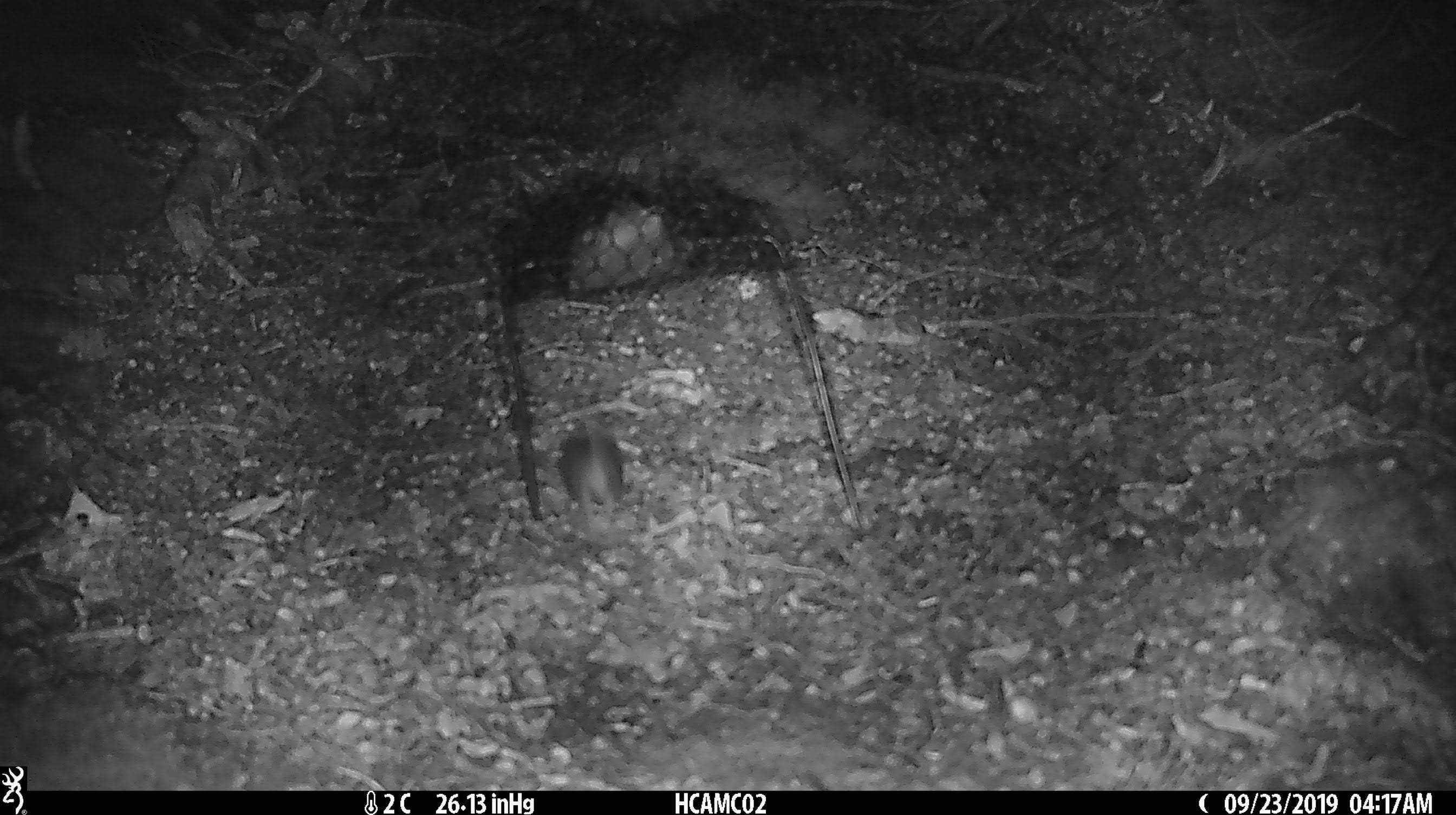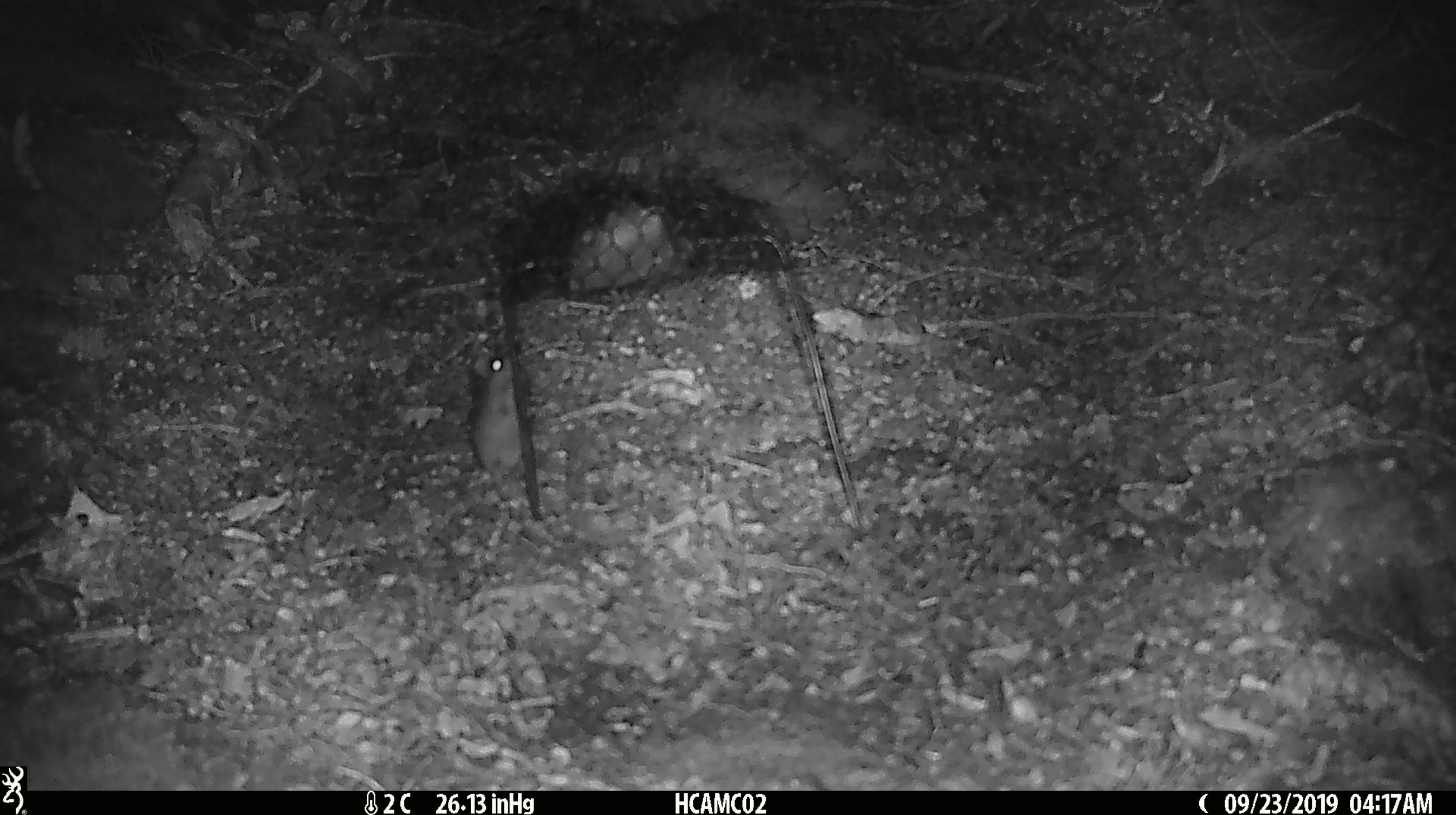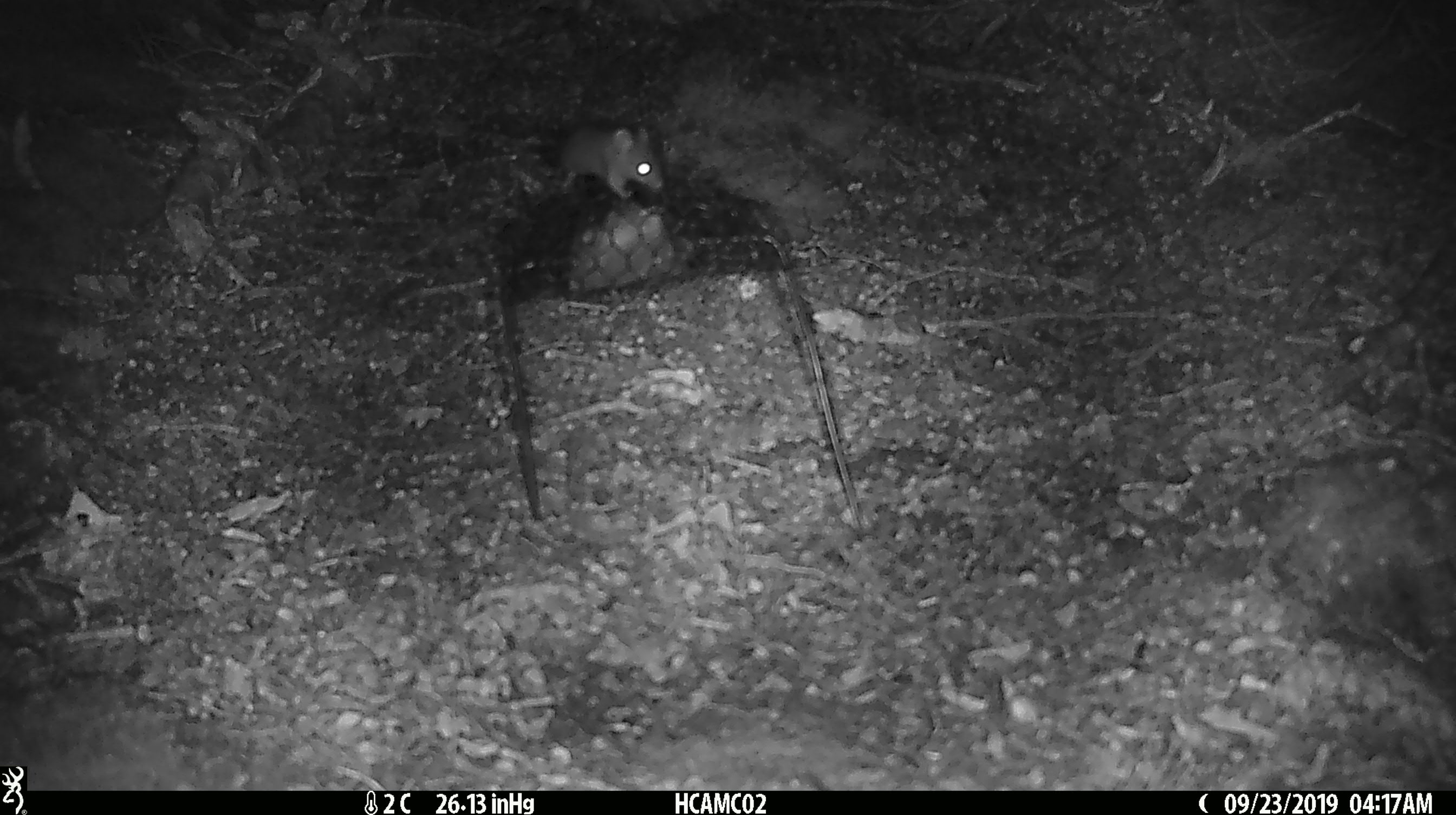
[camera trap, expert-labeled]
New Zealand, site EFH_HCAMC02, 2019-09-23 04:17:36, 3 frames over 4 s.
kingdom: Animalia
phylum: Chordata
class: Mammalia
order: Rodentia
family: Muridae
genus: Mus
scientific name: Mus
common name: mouse